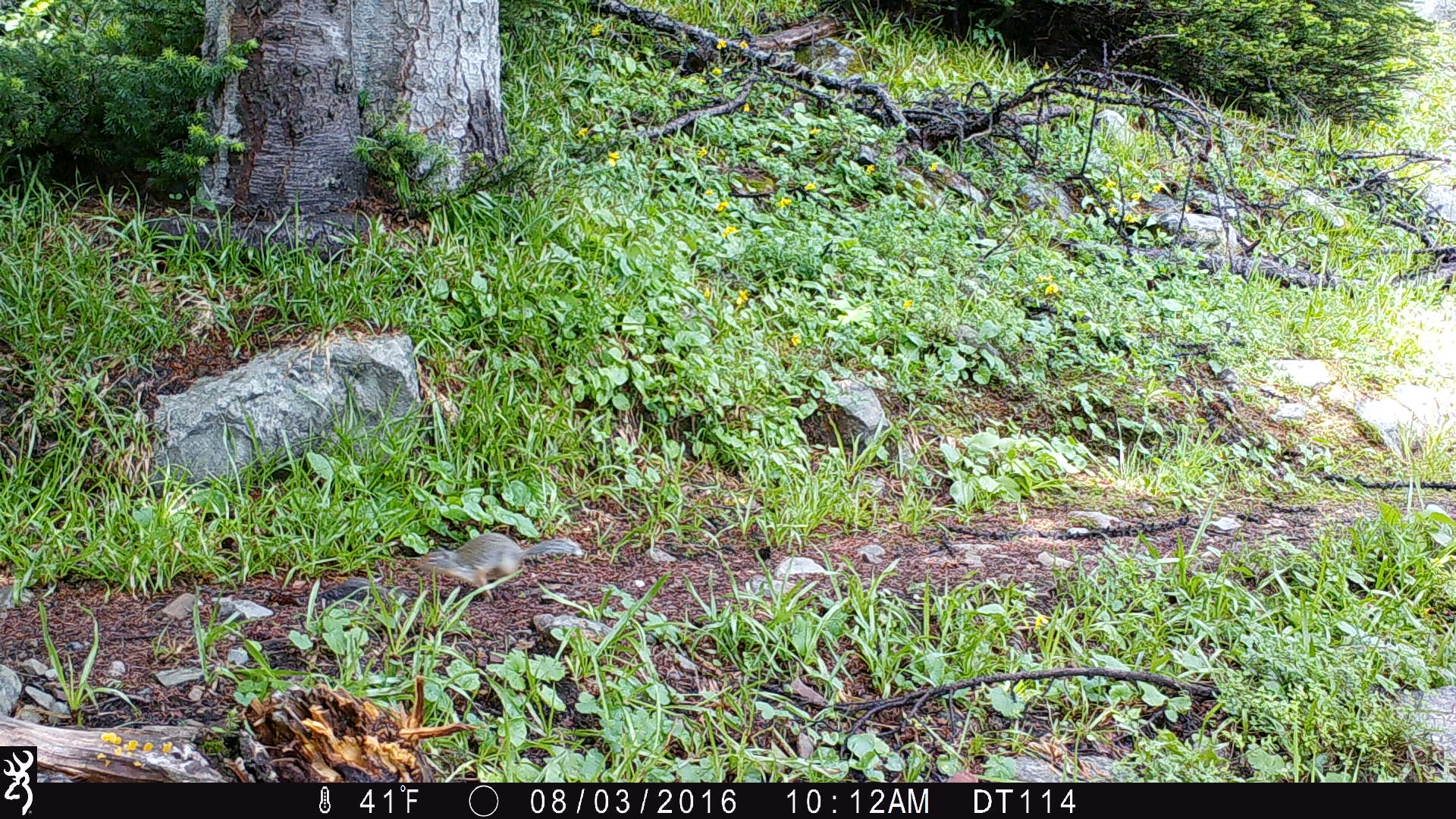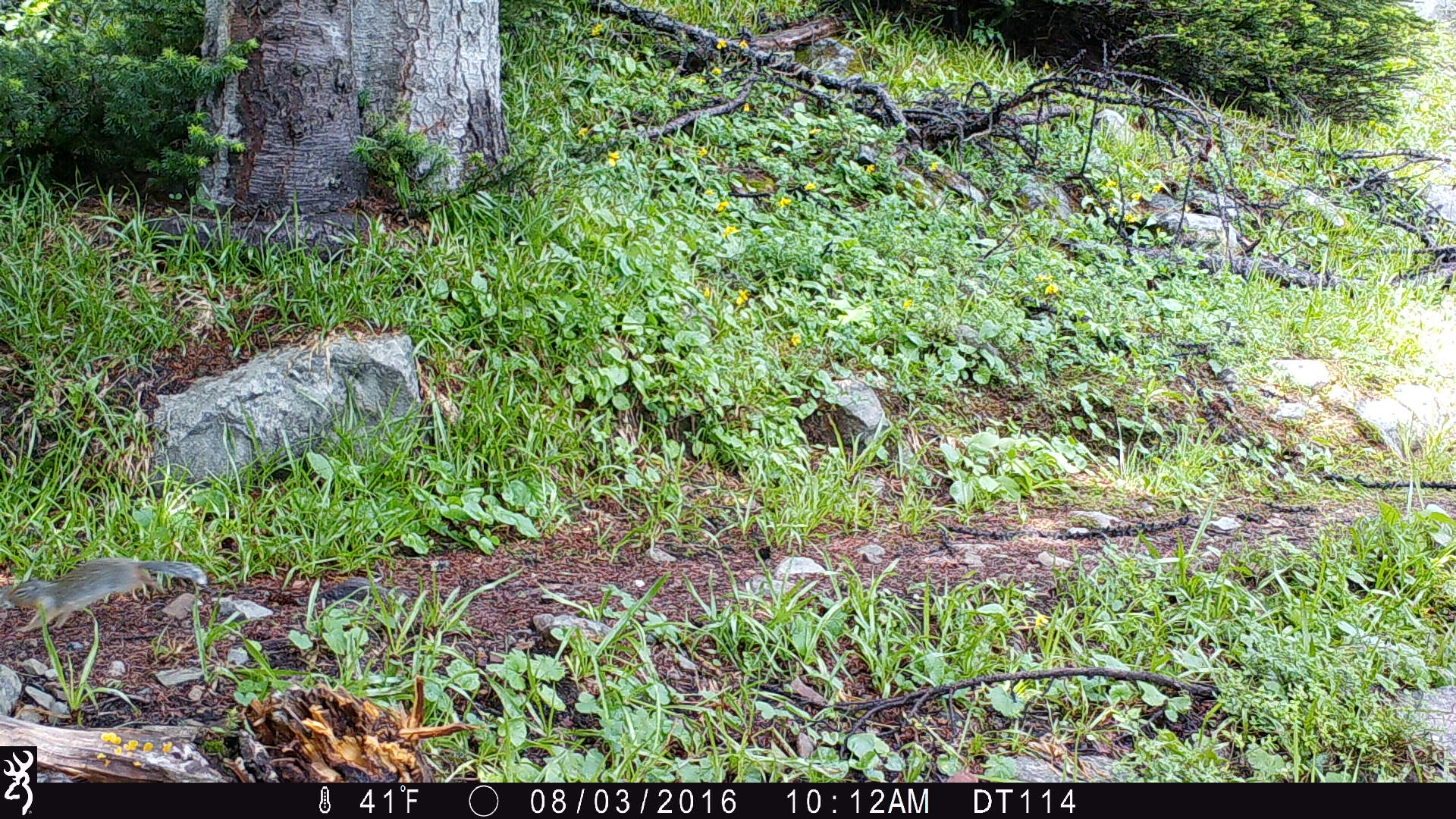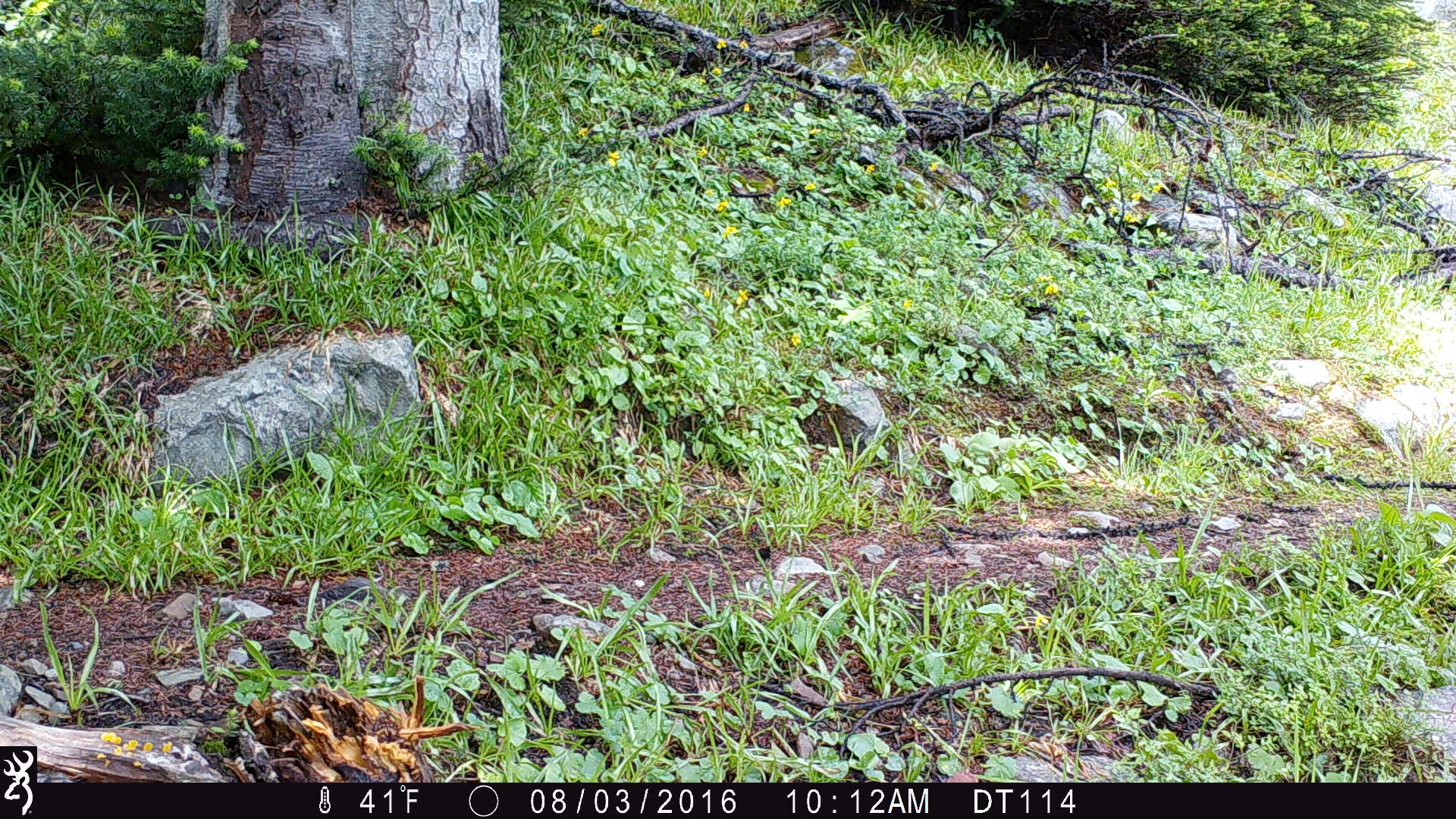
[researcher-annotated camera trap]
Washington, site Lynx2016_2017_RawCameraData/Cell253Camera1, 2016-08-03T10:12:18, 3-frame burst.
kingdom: Animalia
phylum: Chordata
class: Mammalia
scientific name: Mammalia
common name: small mammal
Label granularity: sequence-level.